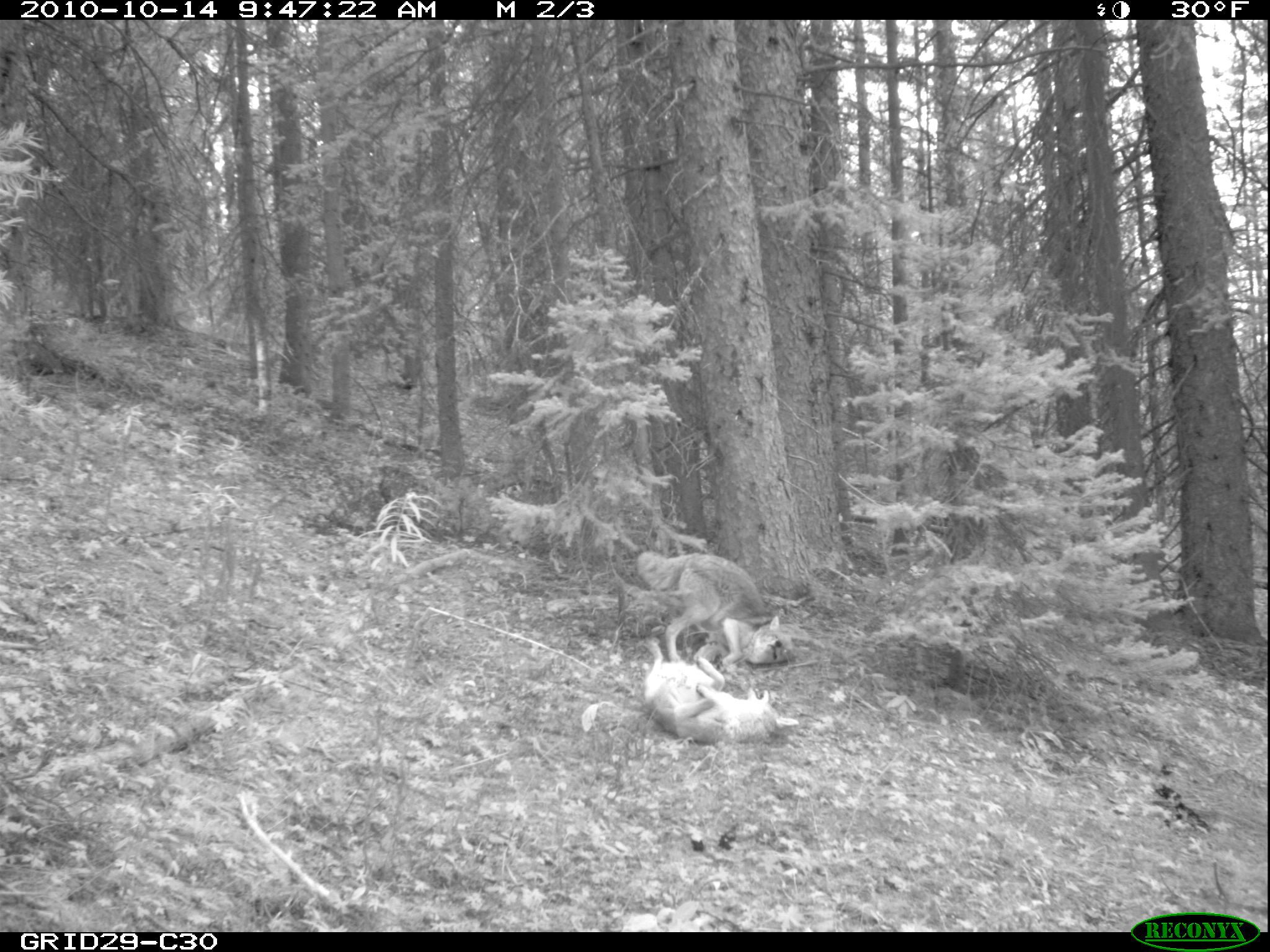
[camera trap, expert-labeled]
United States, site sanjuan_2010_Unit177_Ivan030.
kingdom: Animalia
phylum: Chordata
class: Mammalia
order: Carnivora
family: Canidae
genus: Canis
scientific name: Canis latrans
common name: coyote